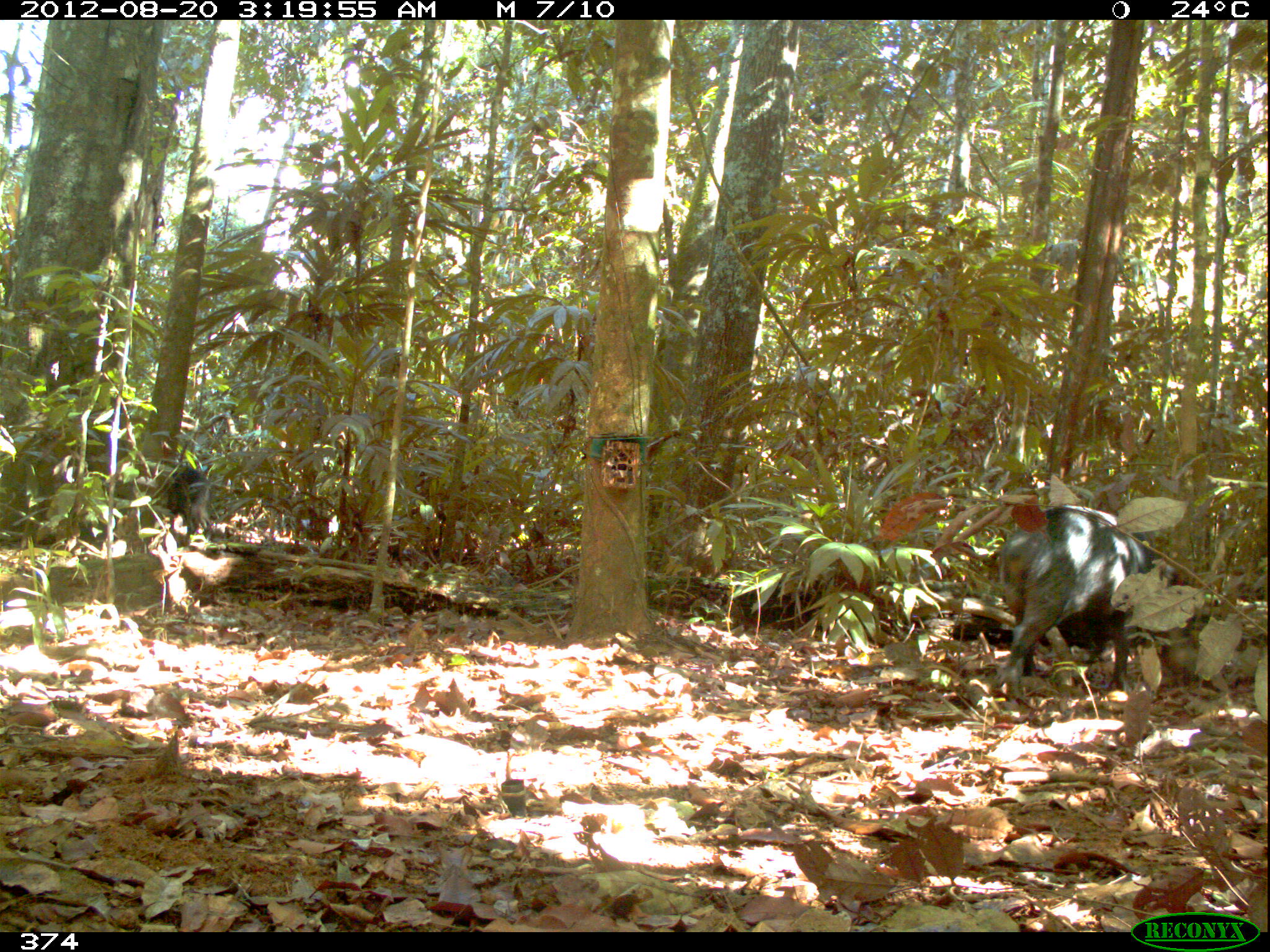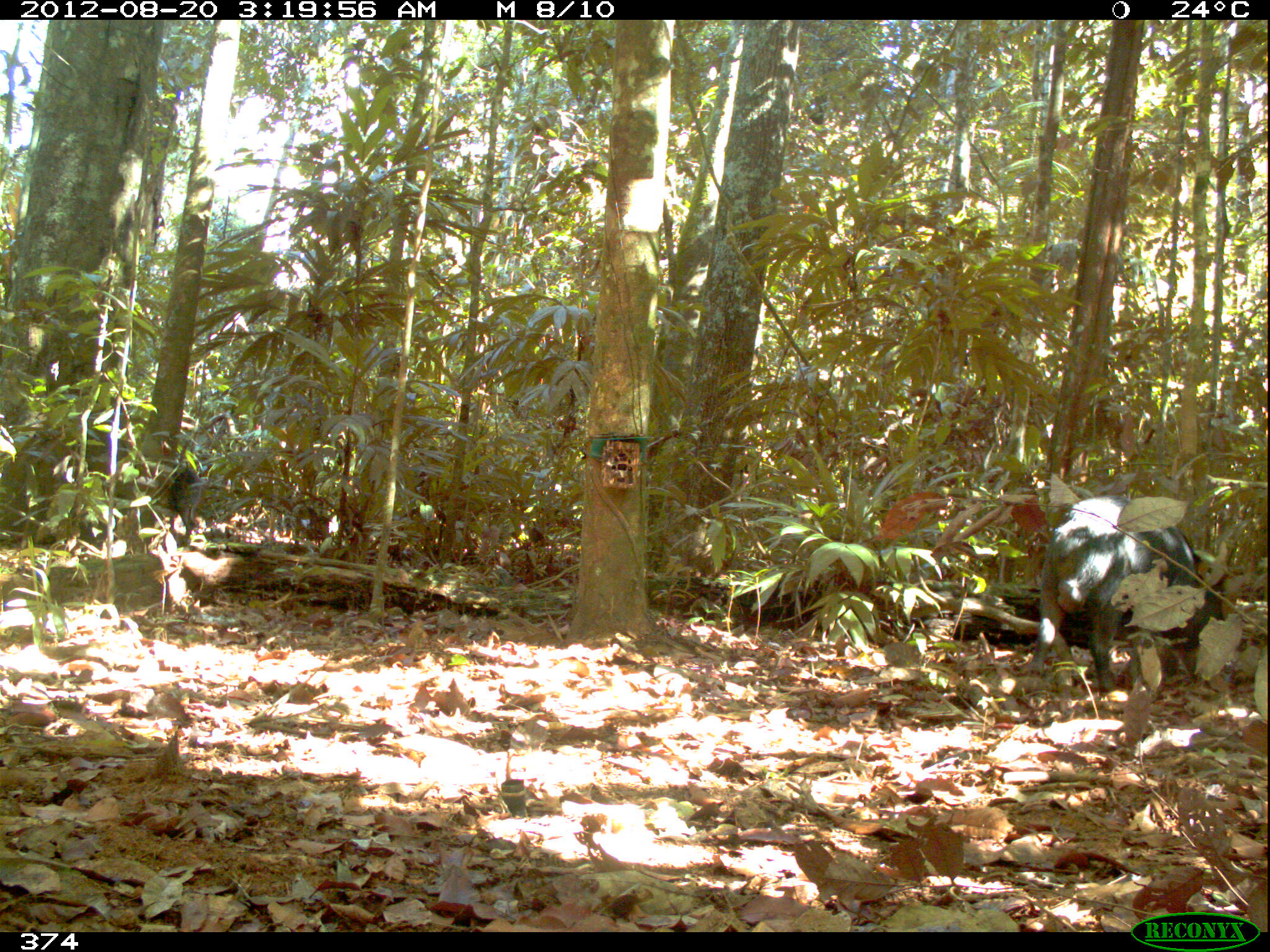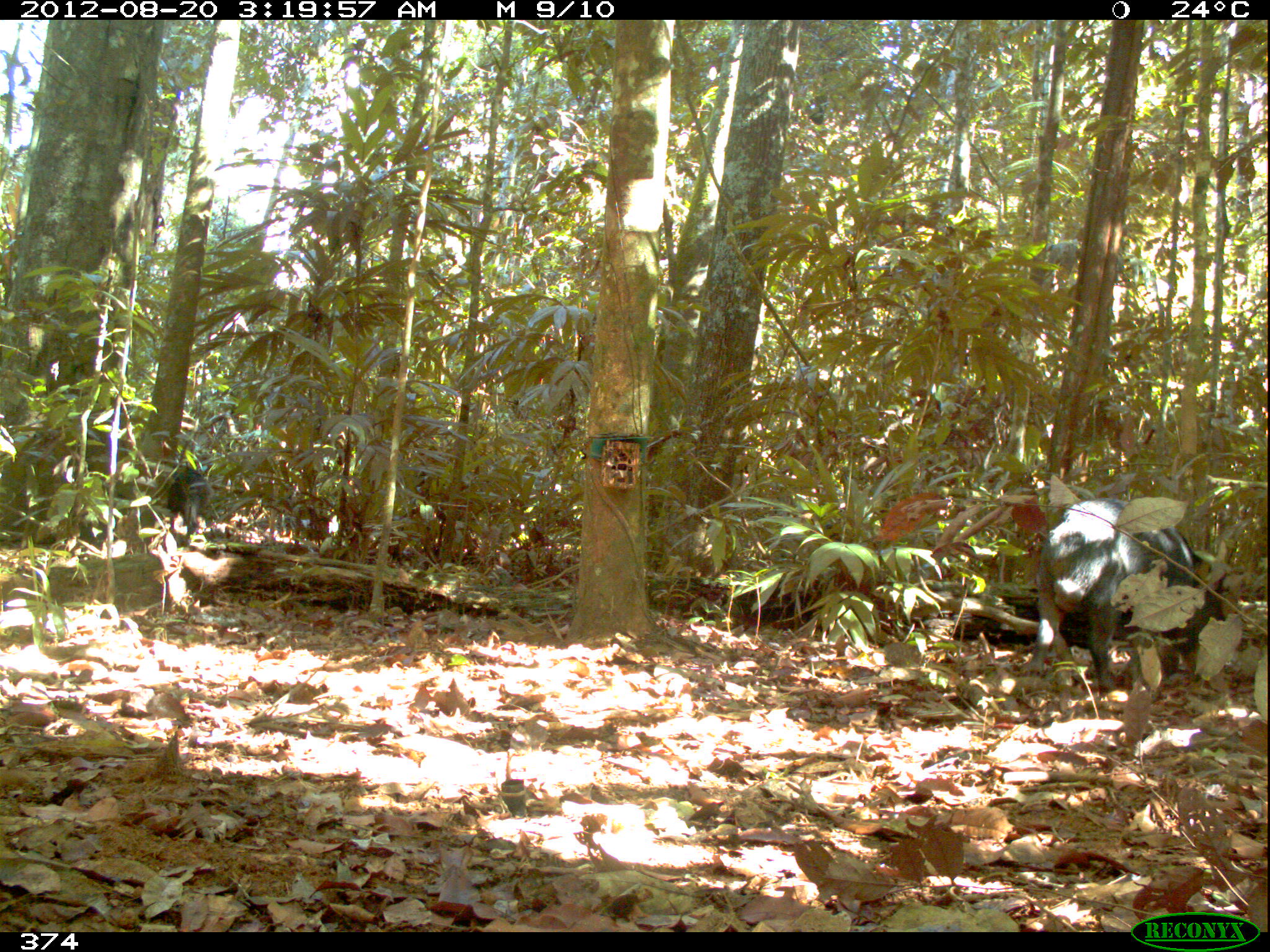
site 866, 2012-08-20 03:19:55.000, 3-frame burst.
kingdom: Animalia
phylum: Chordata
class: Mammalia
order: Artiodactyla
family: Tayassuidae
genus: Tayassu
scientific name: Tayassu pecari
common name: white-lipped peccary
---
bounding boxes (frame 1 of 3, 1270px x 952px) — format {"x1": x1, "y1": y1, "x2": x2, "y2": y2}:
tayassu pecari: {"x1": 986, "y1": 504, "x2": 1182, "y2": 702}; {"x1": 164, "y1": 463, "x2": 212, "y2": 535}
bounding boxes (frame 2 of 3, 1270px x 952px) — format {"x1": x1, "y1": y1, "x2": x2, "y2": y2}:
tayassu pecari: {"x1": 1023, "y1": 496, "x2": 1224, "y2": 697}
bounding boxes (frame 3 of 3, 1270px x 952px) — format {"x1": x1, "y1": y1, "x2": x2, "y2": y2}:
tayassu pecari: {"x1": 1028, "y1": 496, "x2": 1227, "y2": 696}; {"x1": 165, "y1": 465, "x2": 214, "y2": 550}